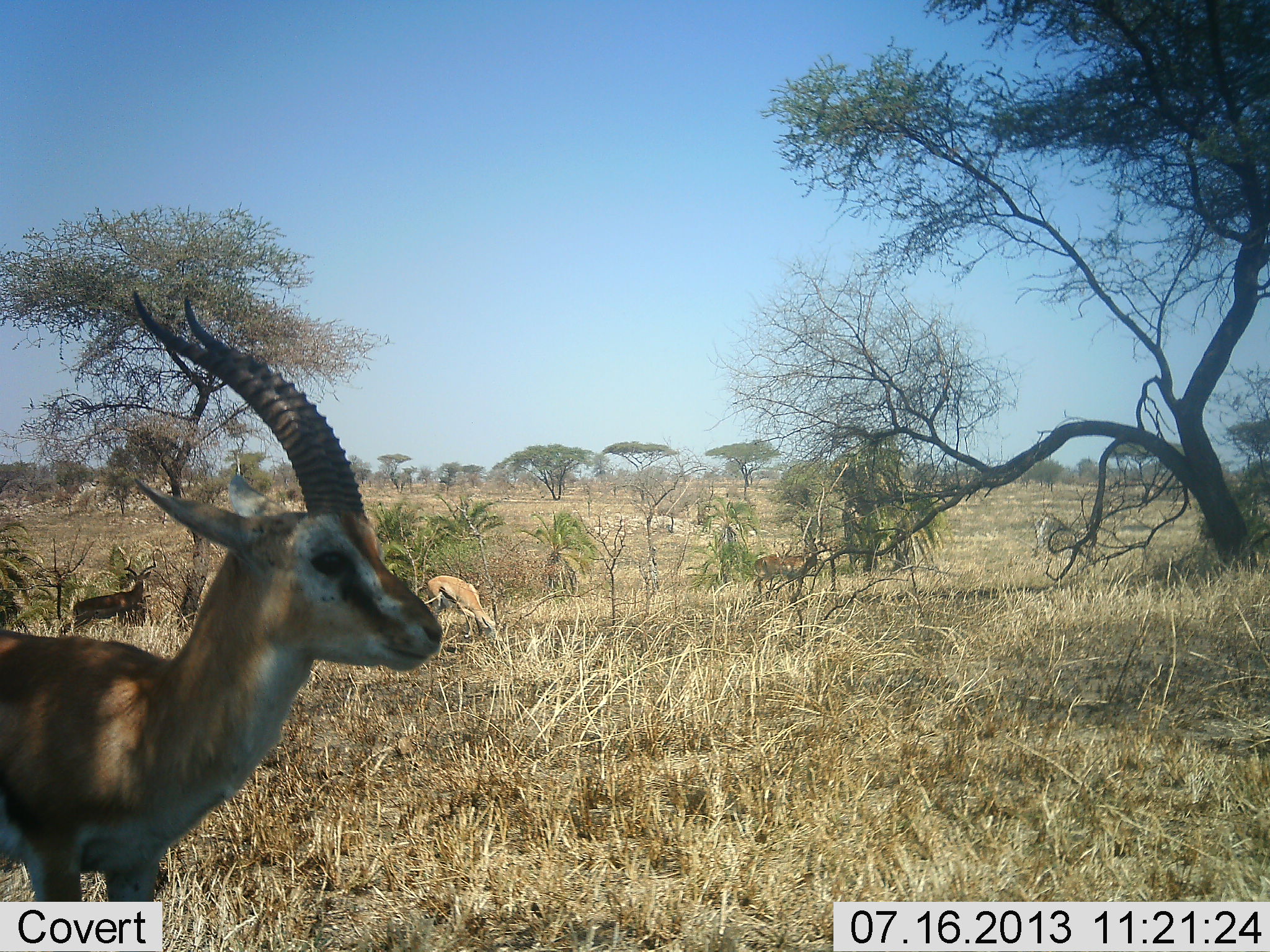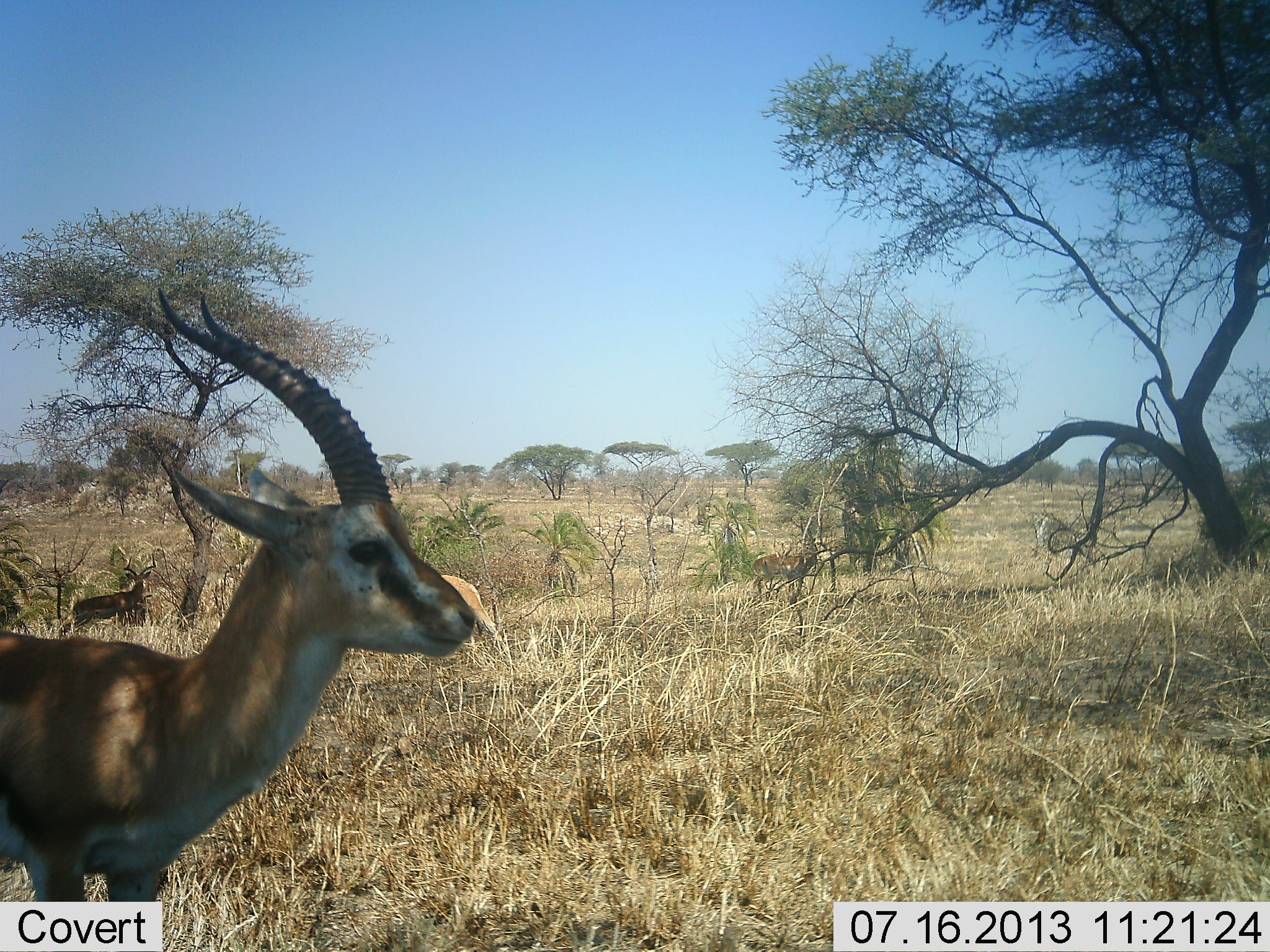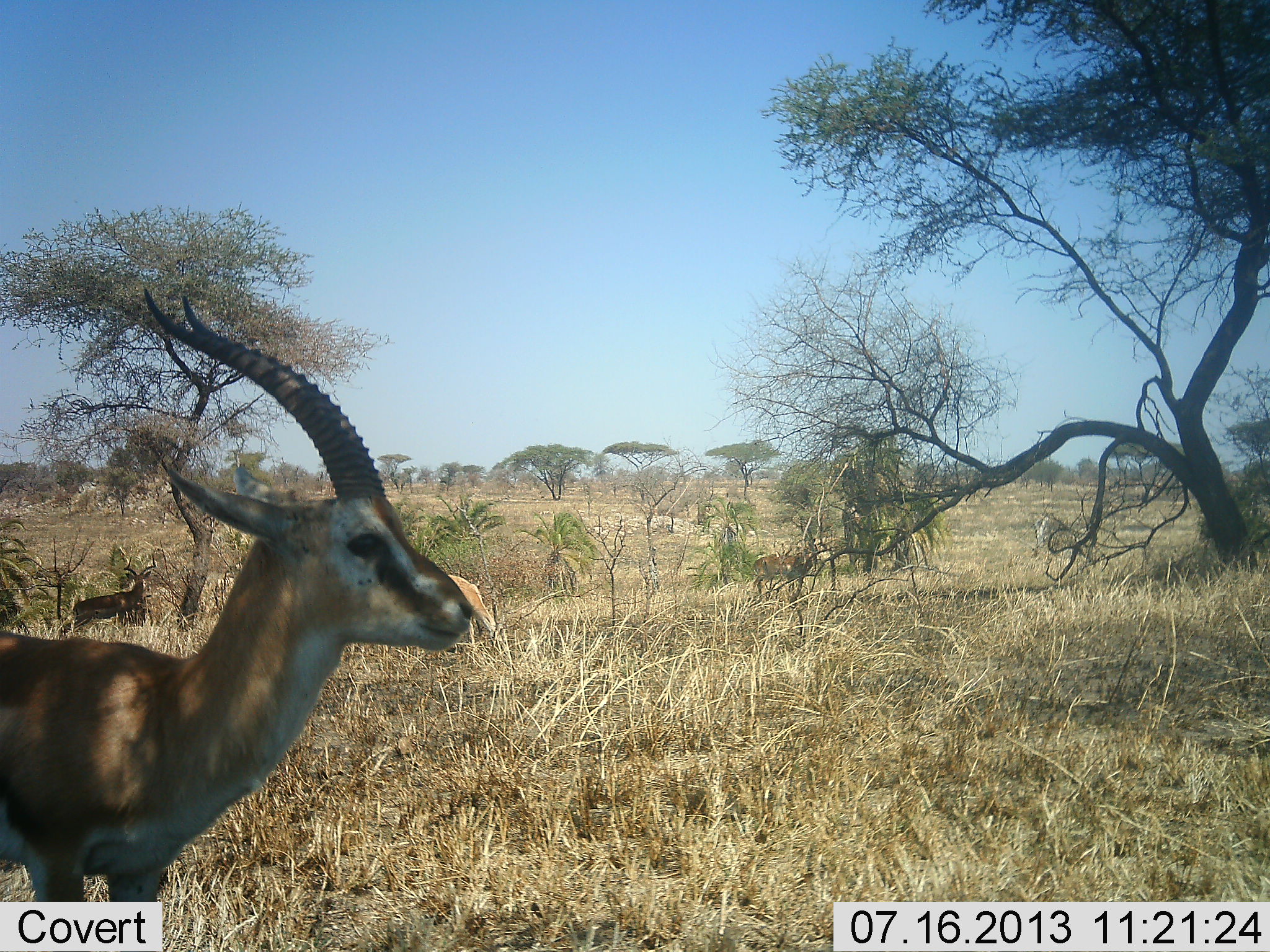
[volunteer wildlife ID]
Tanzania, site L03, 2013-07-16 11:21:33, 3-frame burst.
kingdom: Animalia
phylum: Chordata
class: Mammalia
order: Artiodactyla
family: Bovidae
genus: Eudorcas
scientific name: Eudorcas thomsonii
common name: thomson's gazelle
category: gazellethomsons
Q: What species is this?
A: Gazellethomsons (thomson's gazelle) (Eudorcas thomsonii).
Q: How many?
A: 3.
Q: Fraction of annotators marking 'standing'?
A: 86%.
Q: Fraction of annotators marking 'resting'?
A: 6%.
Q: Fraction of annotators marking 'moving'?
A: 11%.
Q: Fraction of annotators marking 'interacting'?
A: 0%.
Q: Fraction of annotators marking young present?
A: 0%.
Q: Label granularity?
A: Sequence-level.